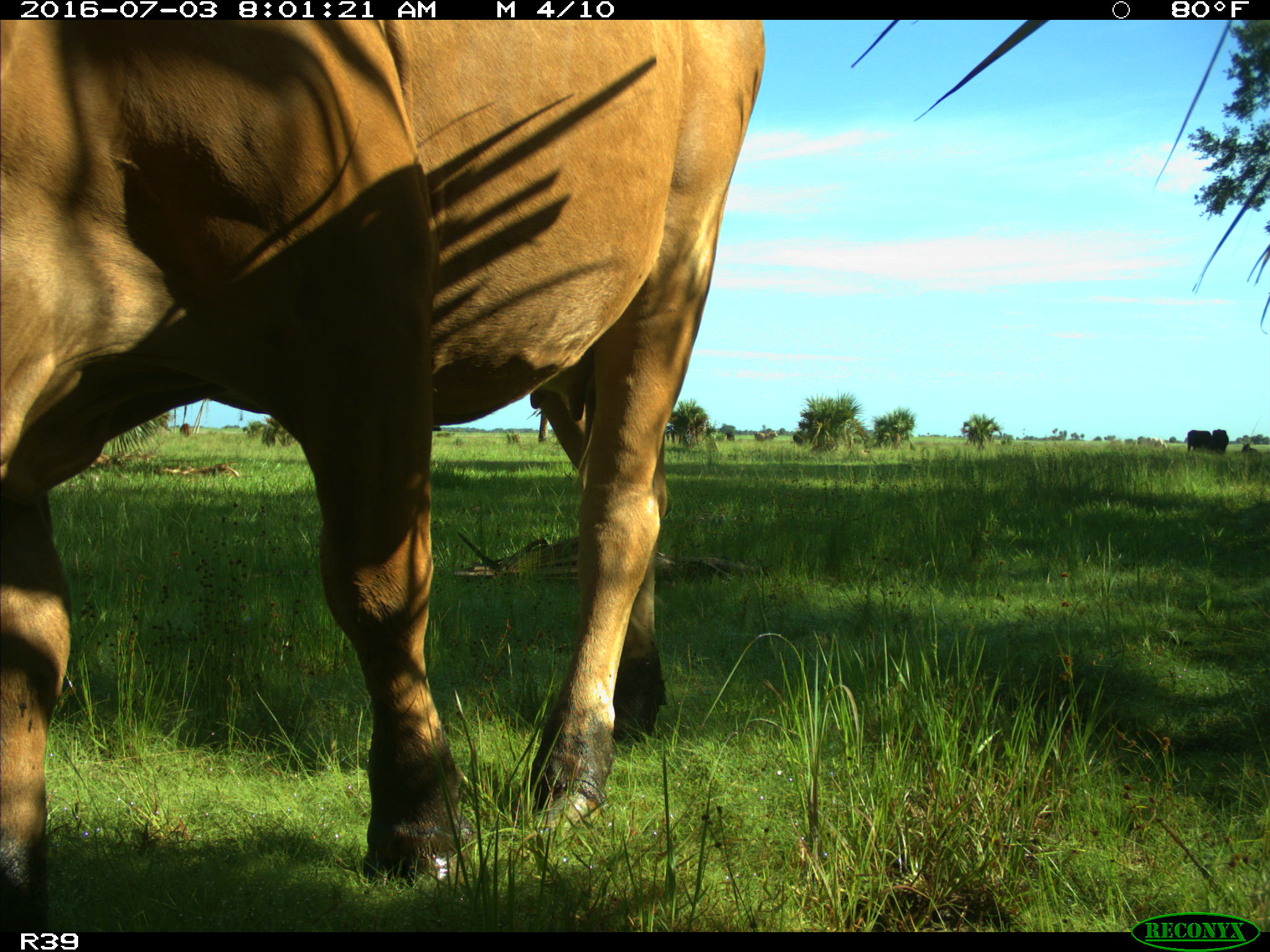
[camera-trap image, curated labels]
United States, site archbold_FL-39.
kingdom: Animalia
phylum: Chordata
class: Mammalia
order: Artiodactyla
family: Bovidae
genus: Bos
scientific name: Bos taurus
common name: domestic cow